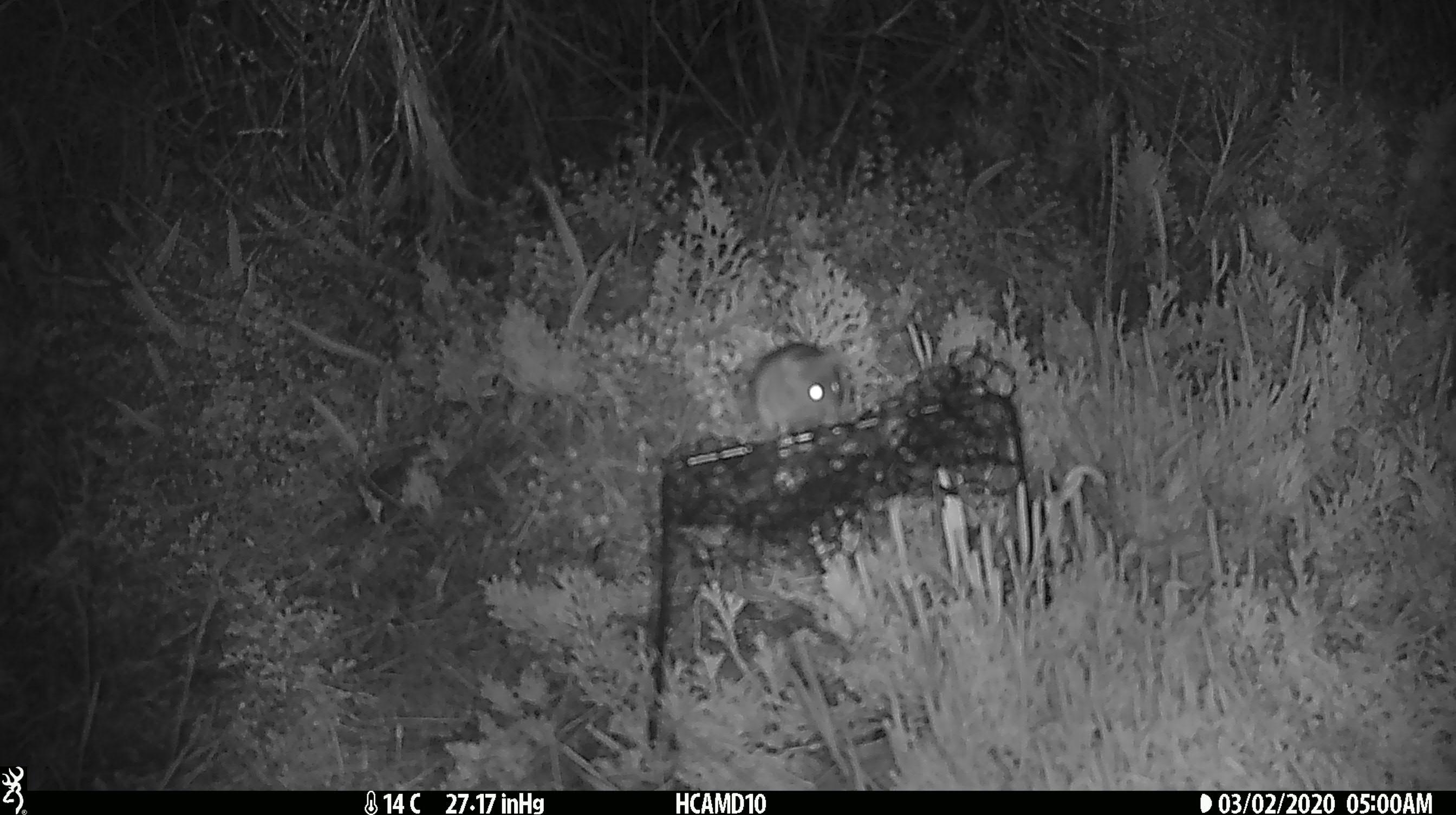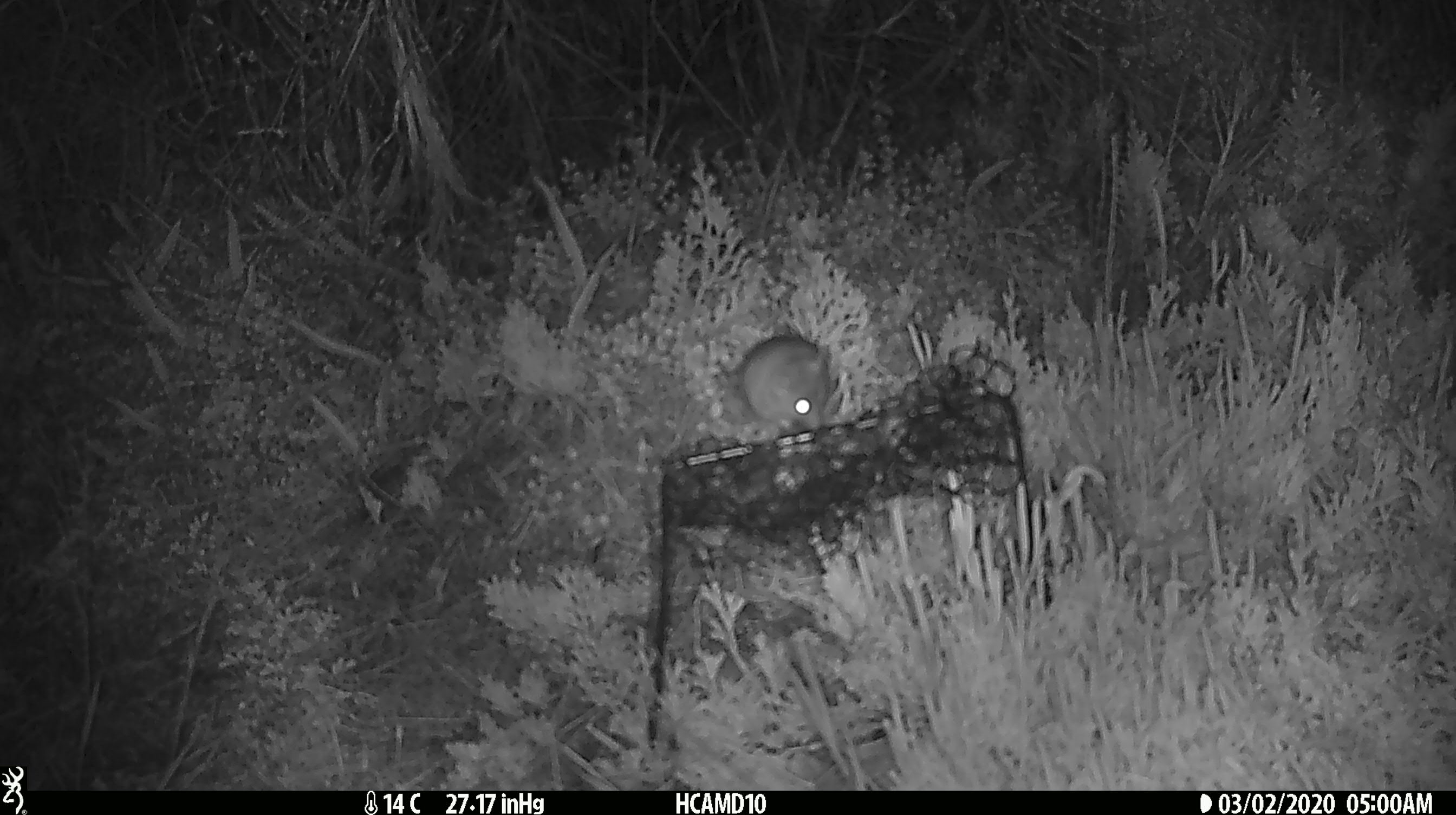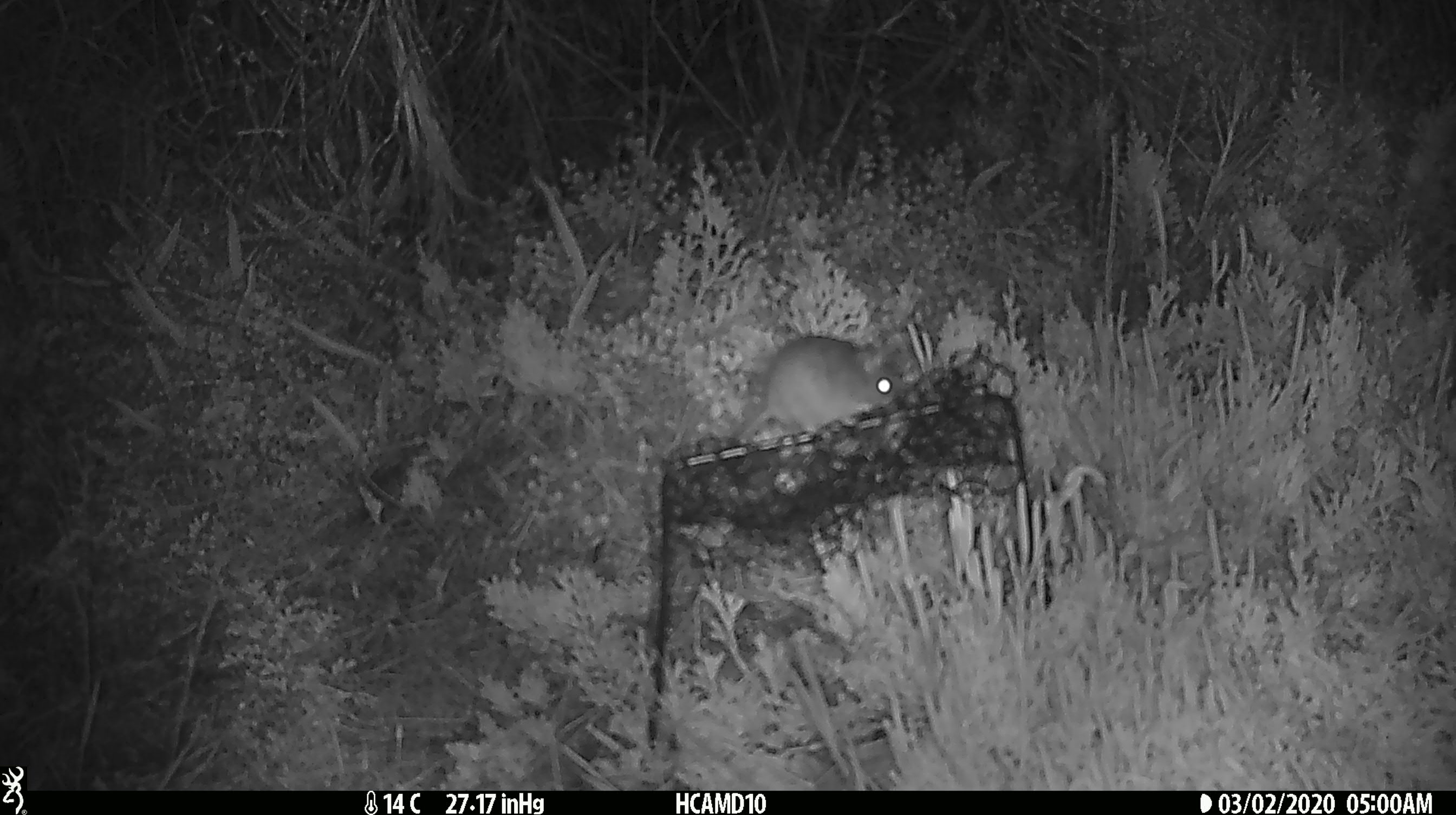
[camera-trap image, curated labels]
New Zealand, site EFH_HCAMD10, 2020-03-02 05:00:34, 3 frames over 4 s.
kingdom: Animalia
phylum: Chordata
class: Mammalia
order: Rodentia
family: Muridae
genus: Mus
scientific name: Mus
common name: mouse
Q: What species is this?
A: Mouse (Mus).